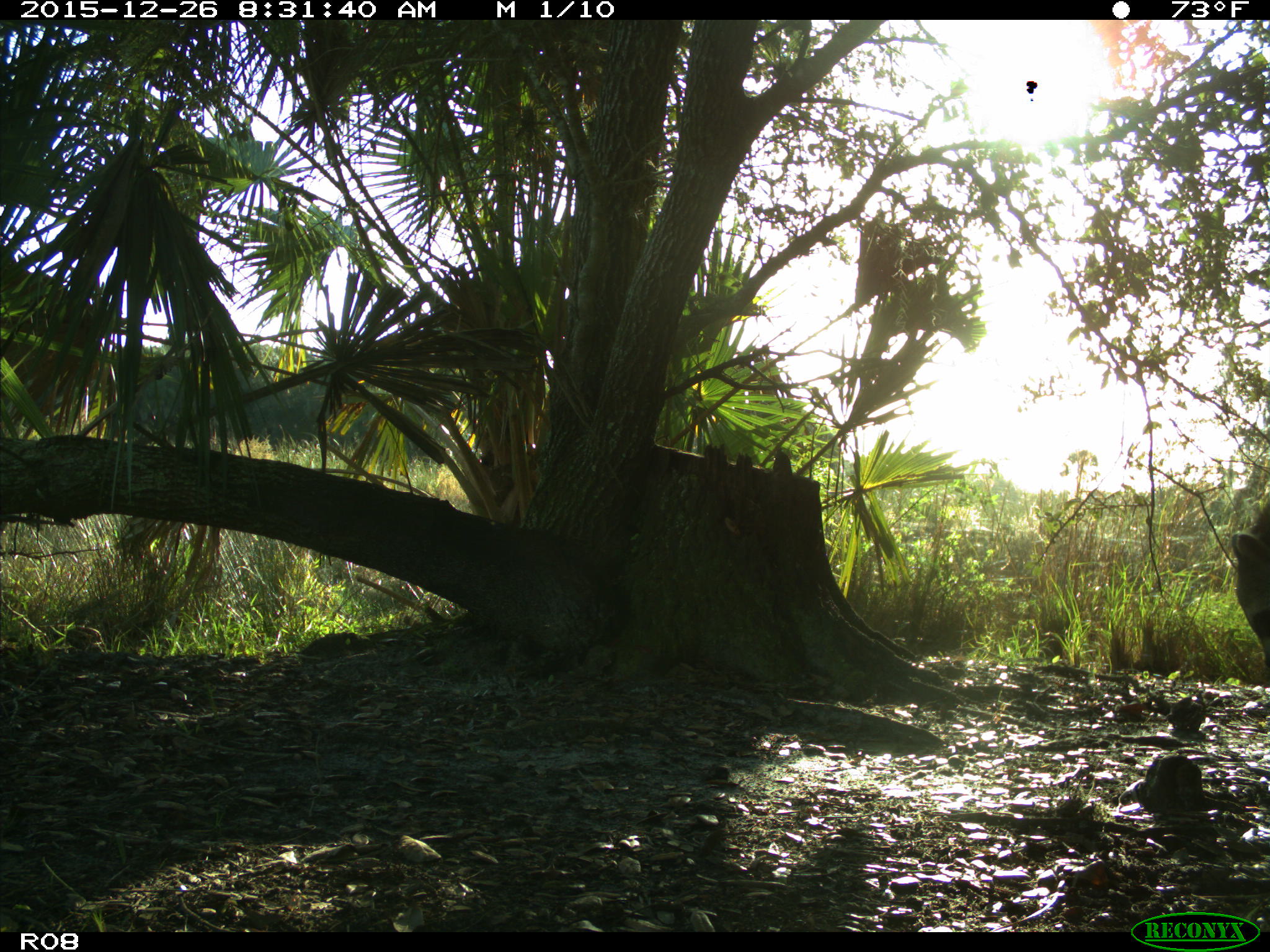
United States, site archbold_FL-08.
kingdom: Animalia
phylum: Chordata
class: Mammalia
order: Carnivora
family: Procyonidae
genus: Procyon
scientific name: Procyon lotor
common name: common raccoon